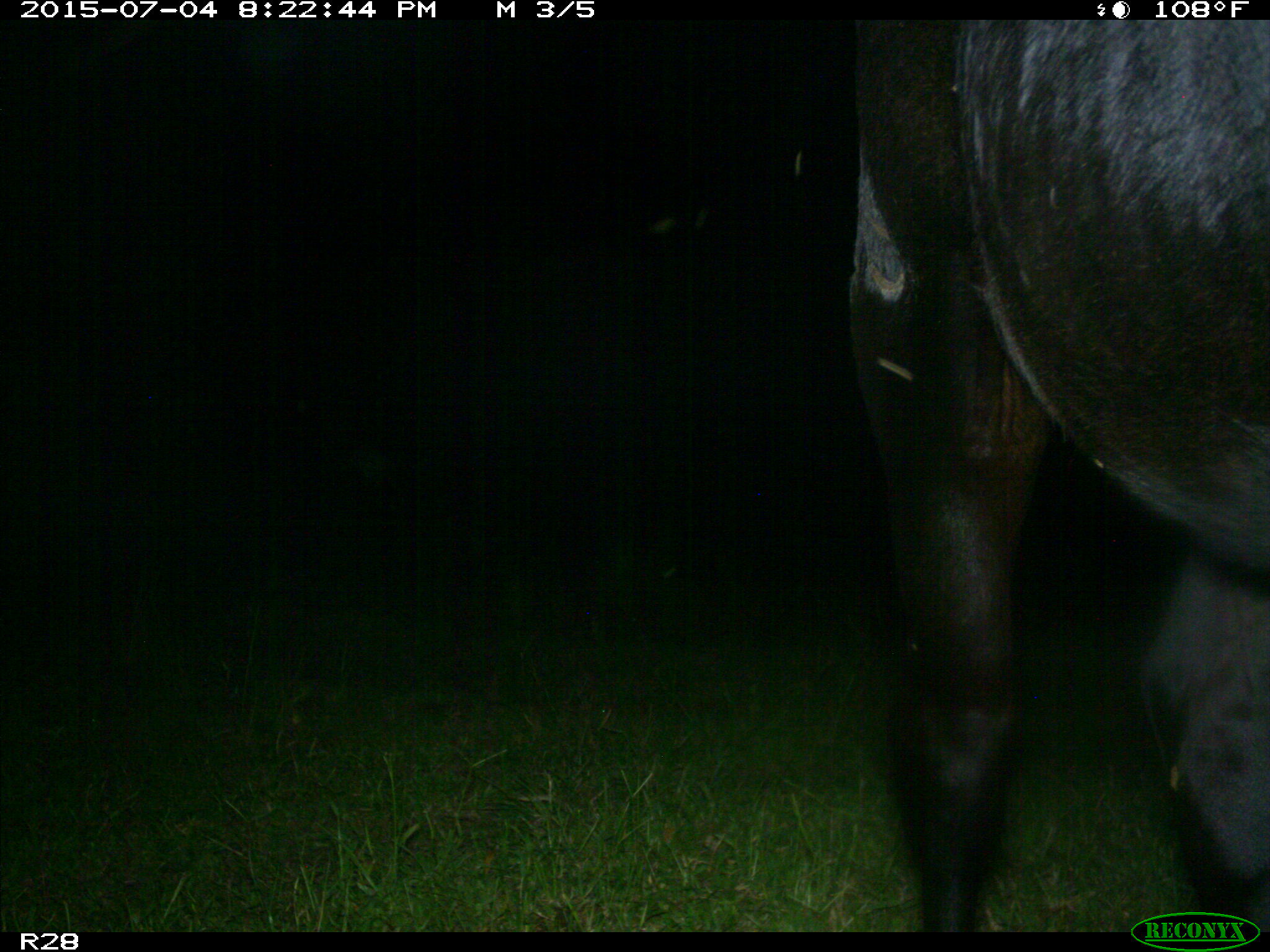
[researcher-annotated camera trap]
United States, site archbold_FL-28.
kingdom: Animalia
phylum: Chordata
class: Mammalia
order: Artiodactyla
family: Bovidae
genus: Bos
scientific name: Bos taurus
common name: domestic cow